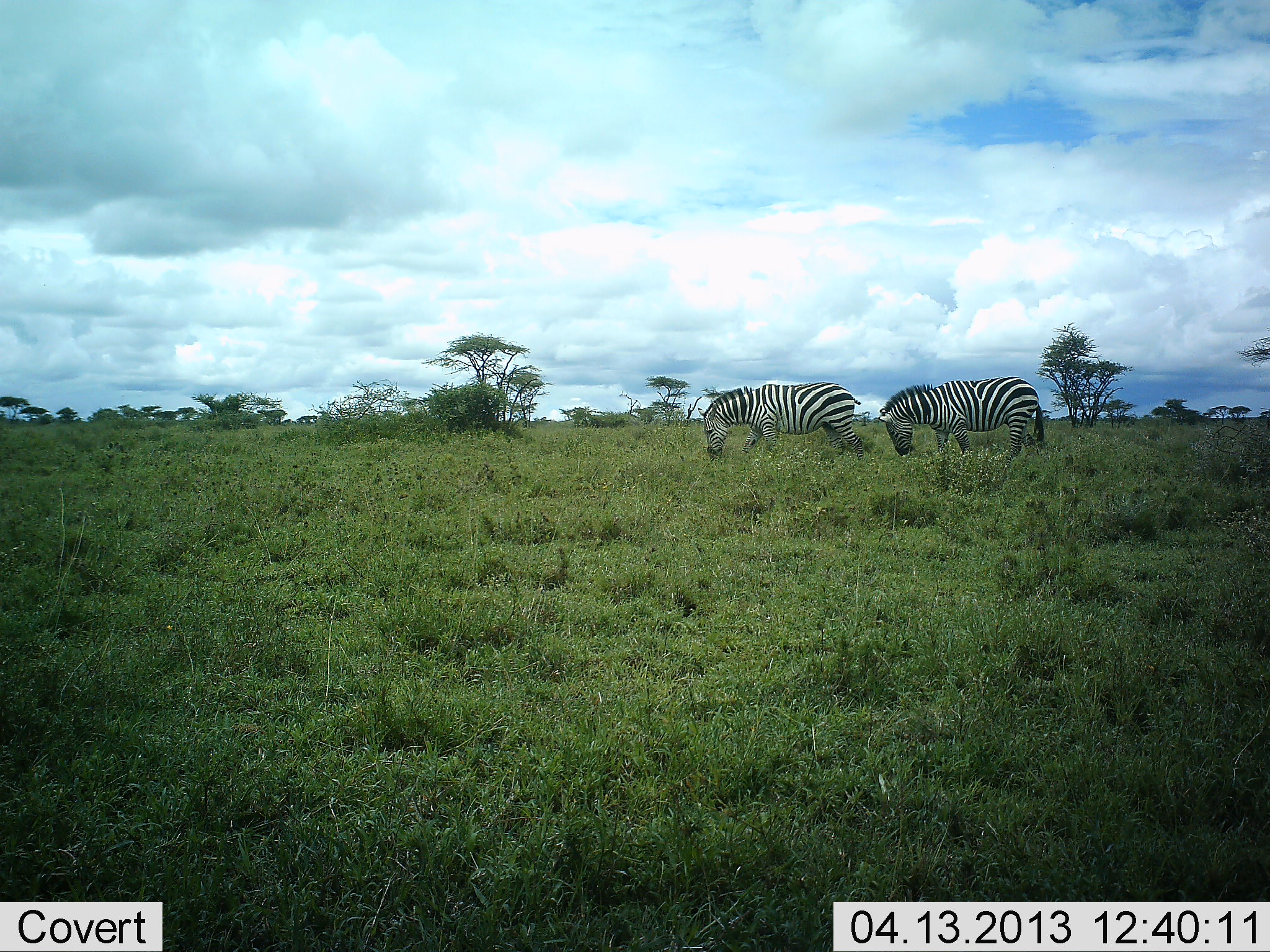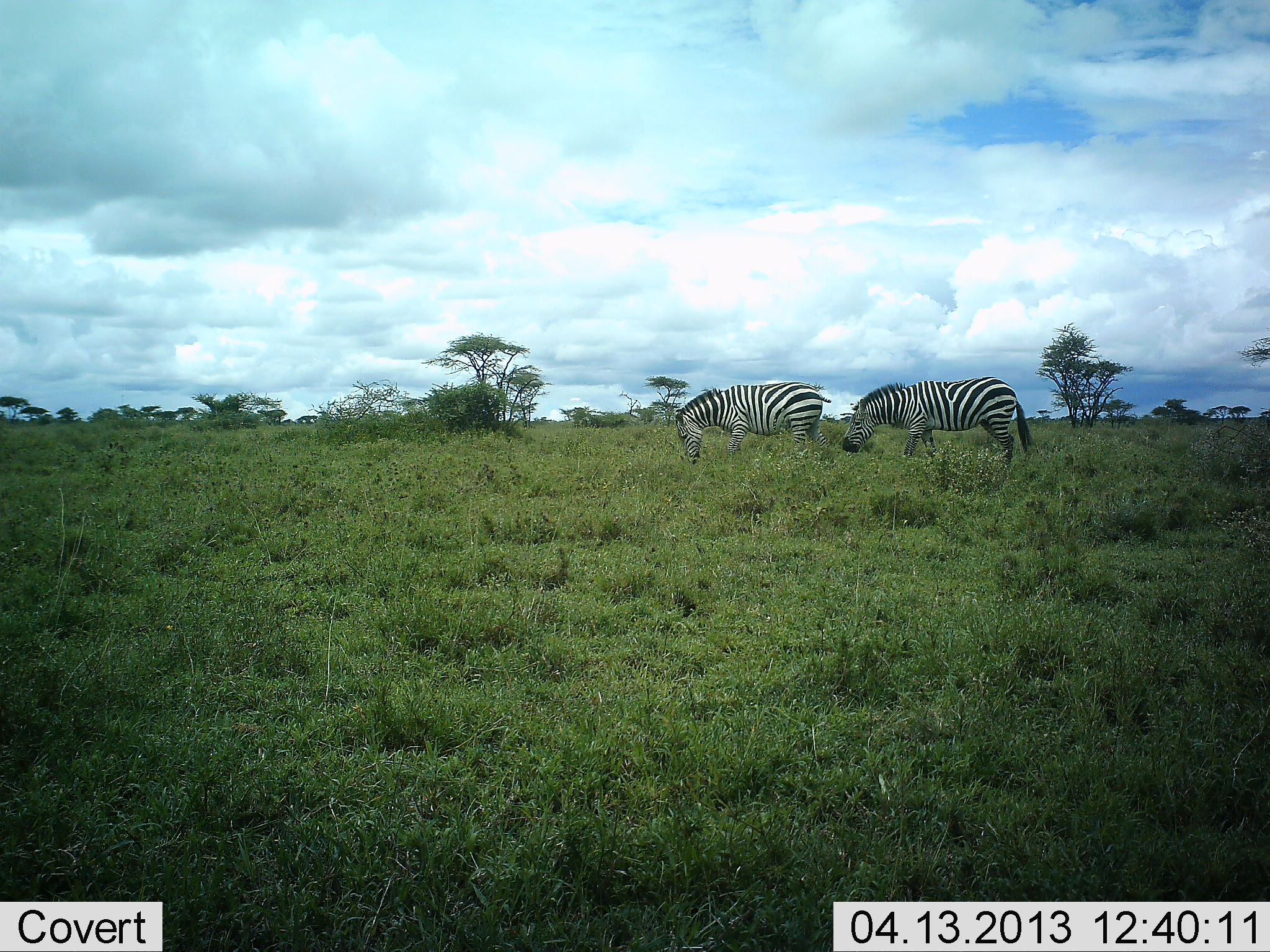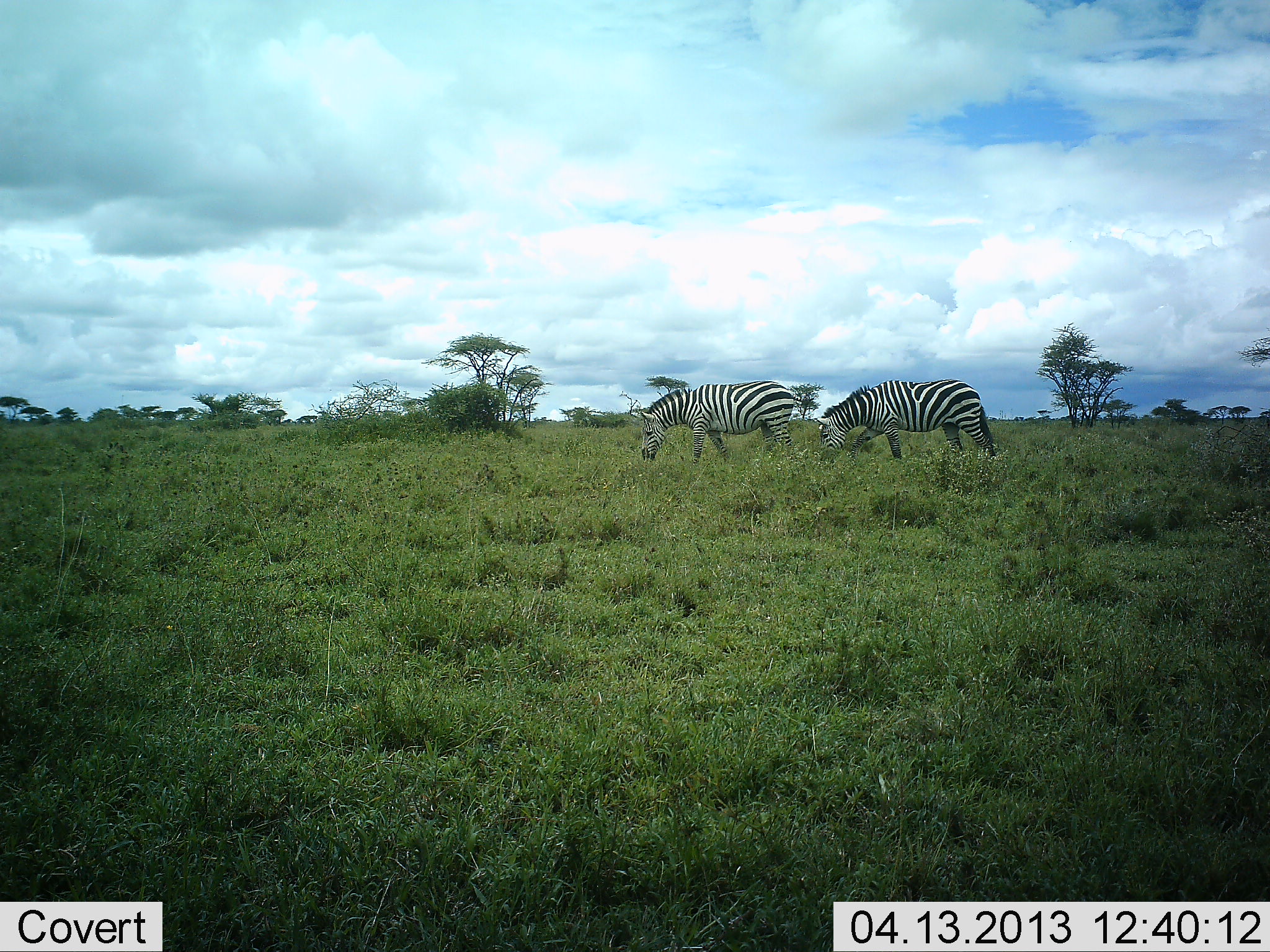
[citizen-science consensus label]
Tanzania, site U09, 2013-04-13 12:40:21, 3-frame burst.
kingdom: Animalia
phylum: Chordata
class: Mammalia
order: Perissodactyla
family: Equidae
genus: Equus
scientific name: Equus quagga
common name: plains zebra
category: zebra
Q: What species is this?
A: Zebra (plains zebra) (Equus quagga).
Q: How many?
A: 2.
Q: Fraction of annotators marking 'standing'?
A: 20%.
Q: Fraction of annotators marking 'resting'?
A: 0%.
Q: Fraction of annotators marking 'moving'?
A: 44%.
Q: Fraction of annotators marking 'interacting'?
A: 0%.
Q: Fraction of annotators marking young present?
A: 0%.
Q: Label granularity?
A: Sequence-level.